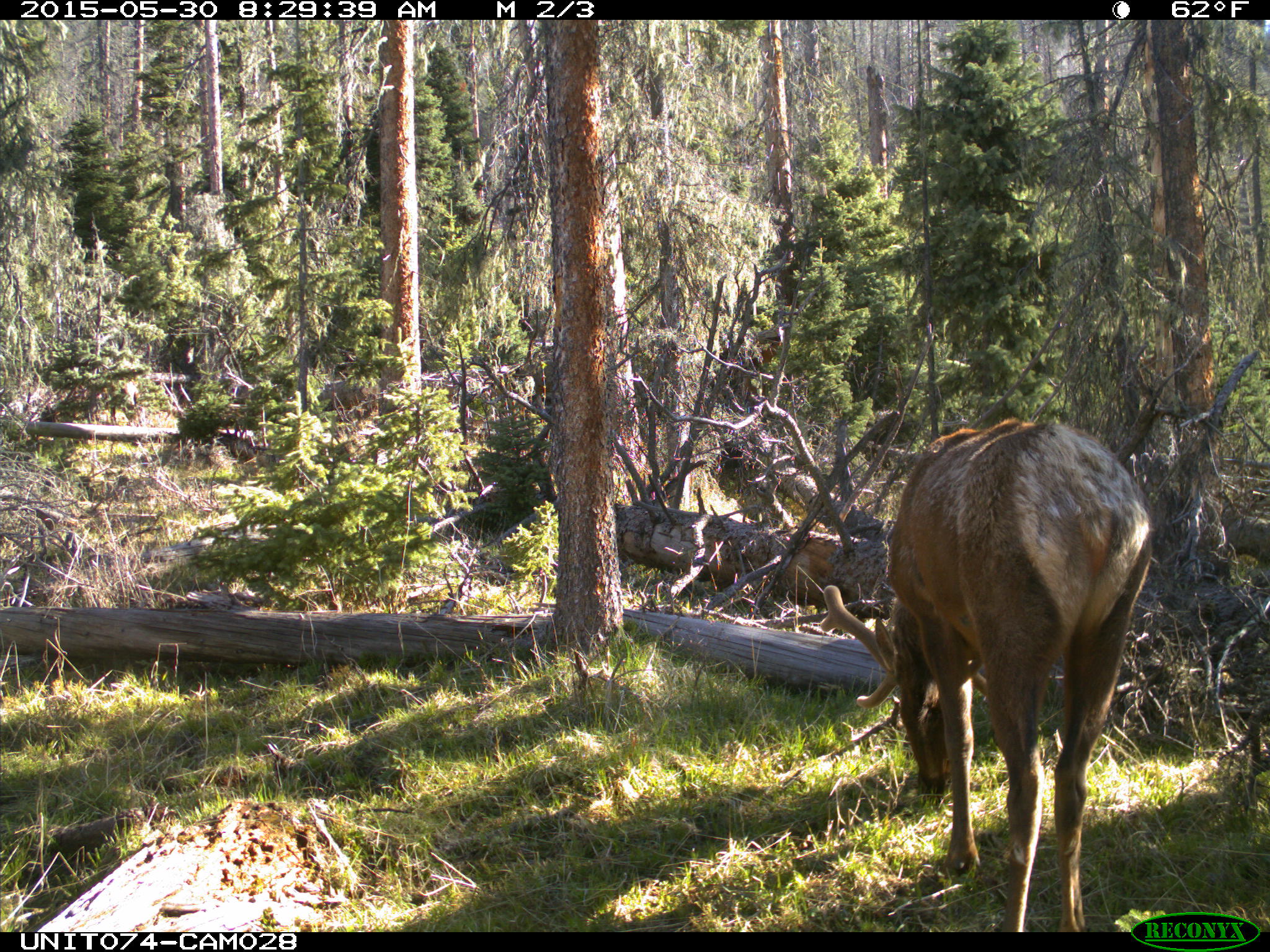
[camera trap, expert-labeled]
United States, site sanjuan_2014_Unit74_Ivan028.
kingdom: Animalia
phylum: Chordata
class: Mammalia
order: Artiodactyla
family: Cervidae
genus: Cervus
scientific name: Cervus elaphus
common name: red deer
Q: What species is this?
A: Cervus elaphus (red deer).